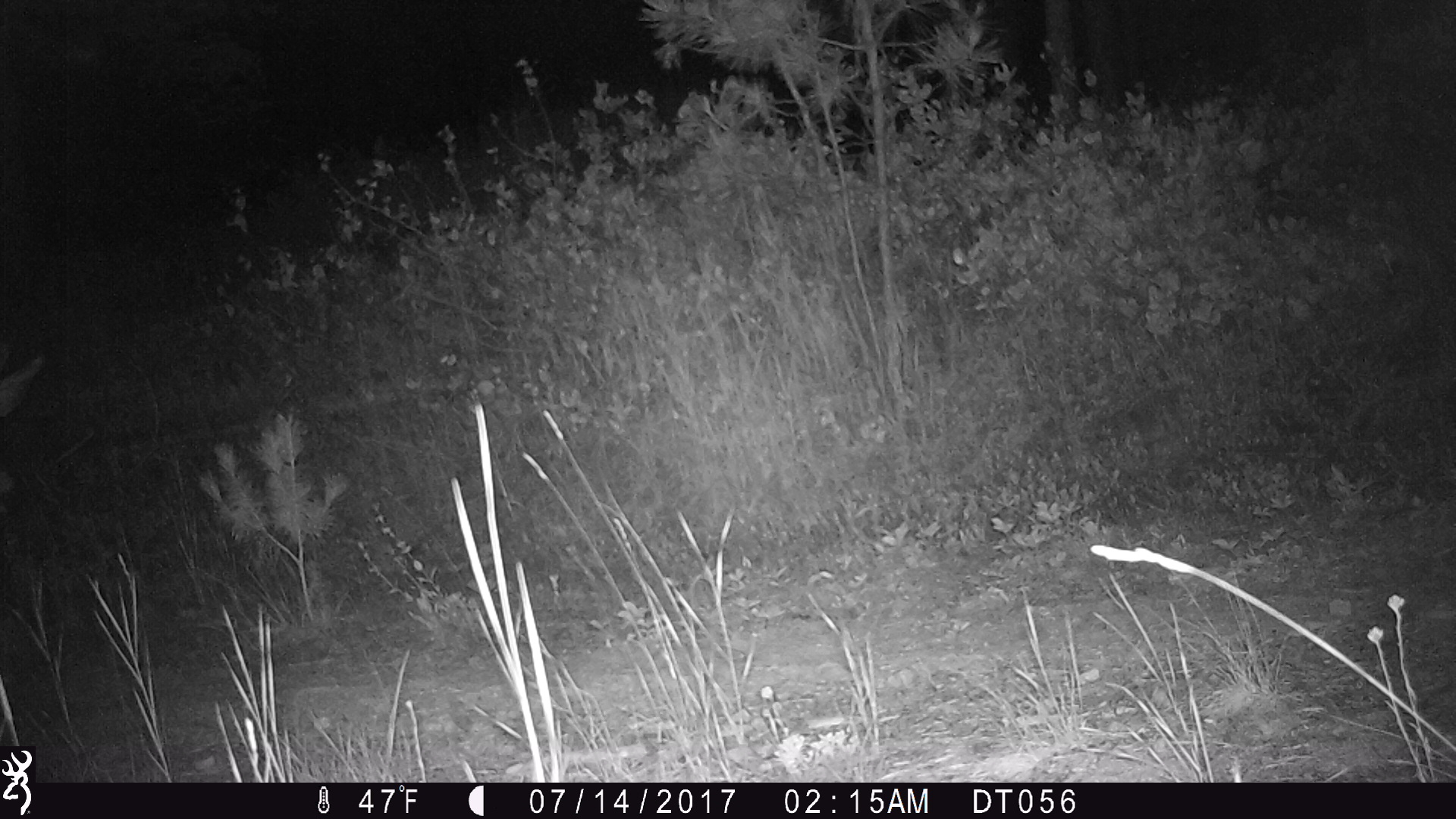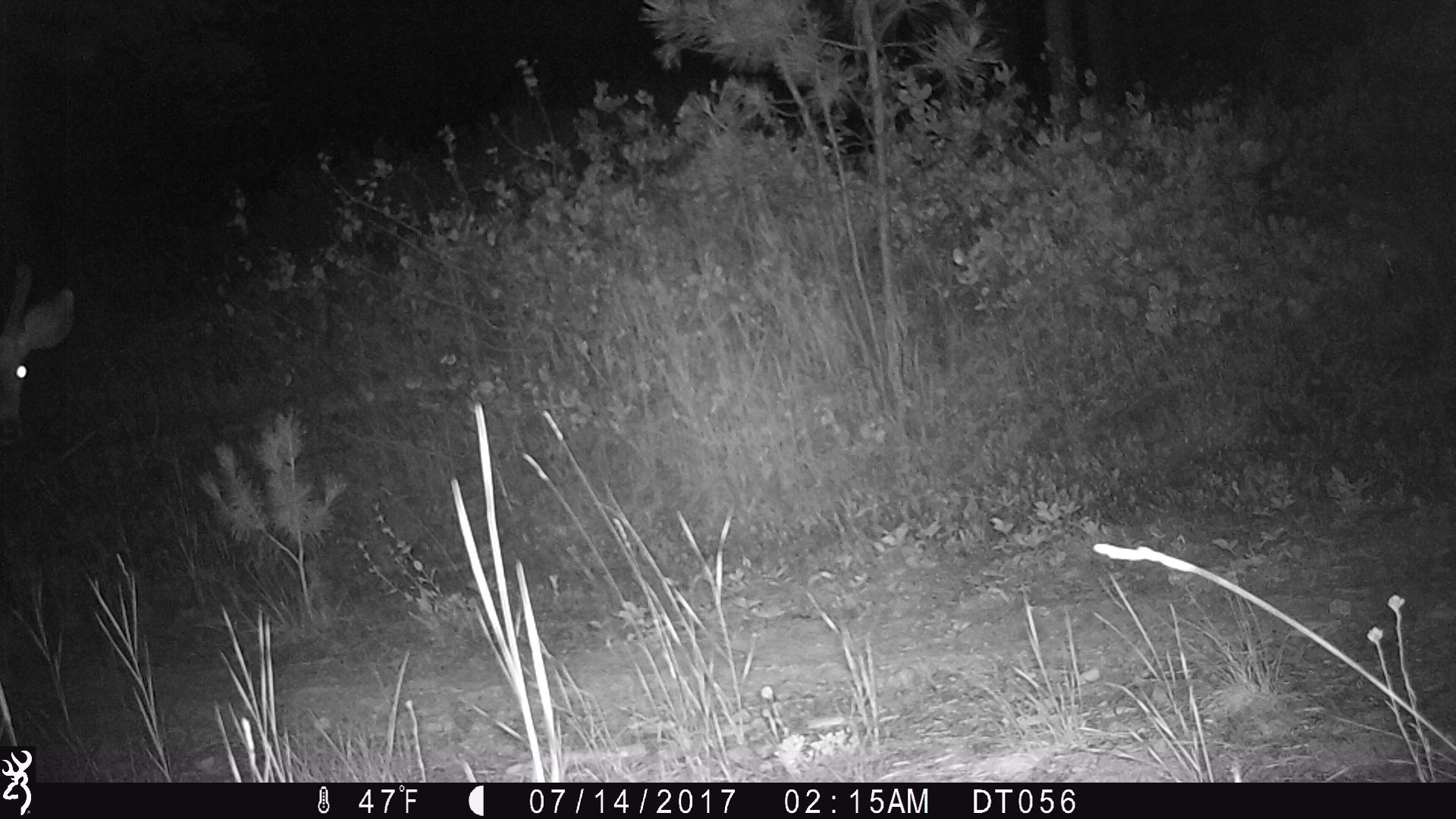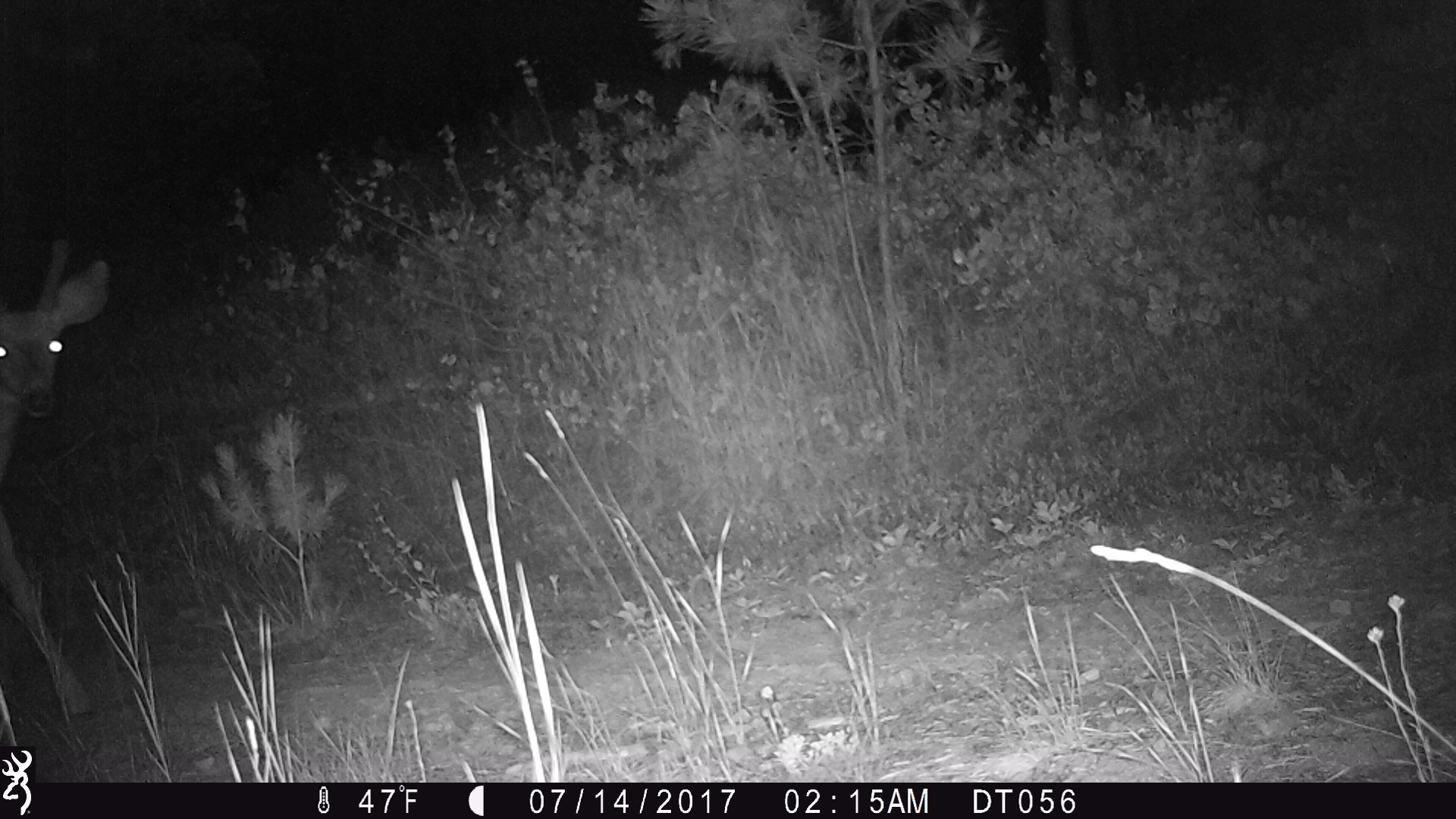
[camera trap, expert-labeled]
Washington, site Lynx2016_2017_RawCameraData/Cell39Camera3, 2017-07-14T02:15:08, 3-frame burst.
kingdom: Animalia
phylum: Chordata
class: Mammalia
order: Artiodactyla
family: Cervidae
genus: Odocoileus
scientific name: Odocoileus hemionus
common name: mule deer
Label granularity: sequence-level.